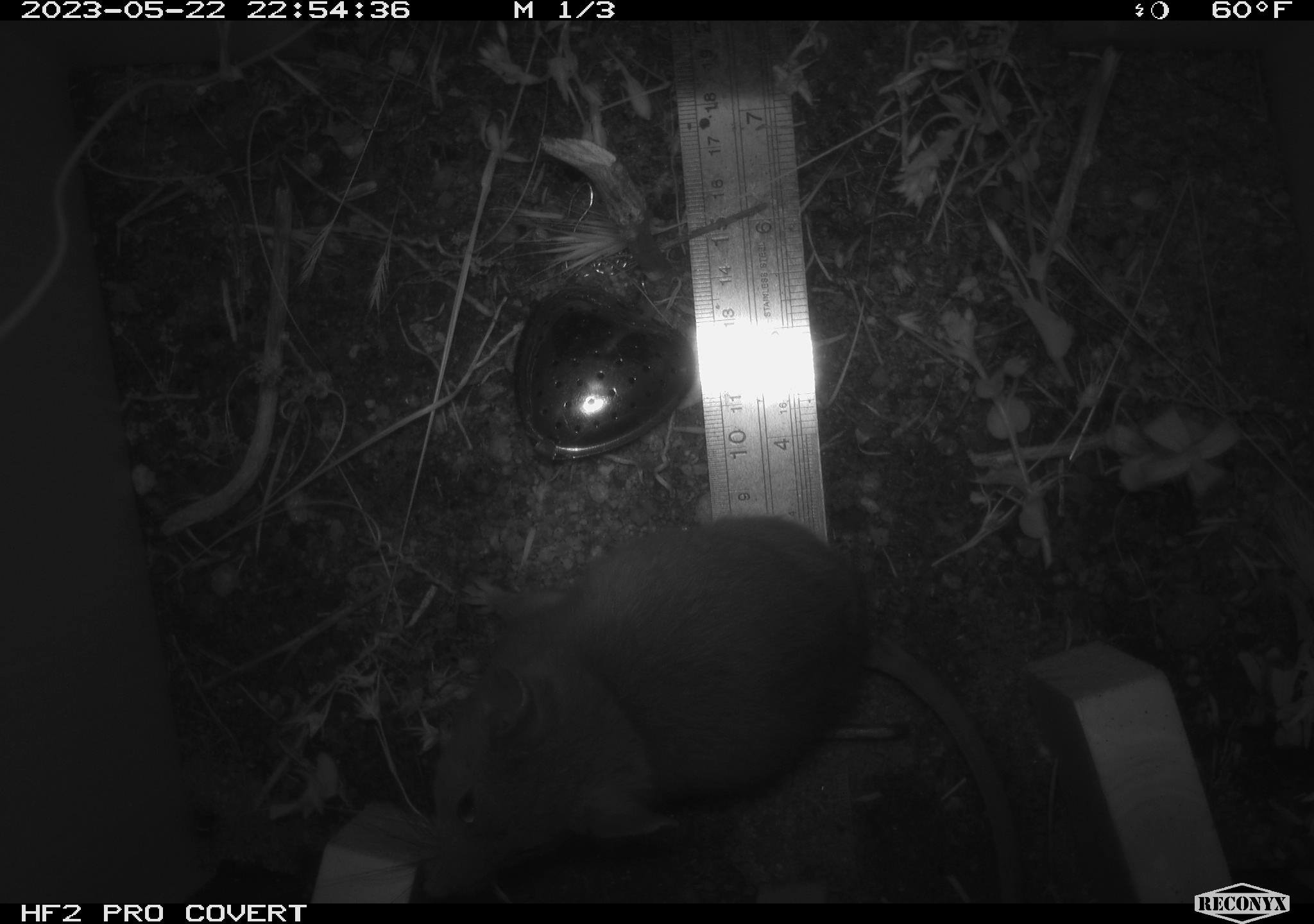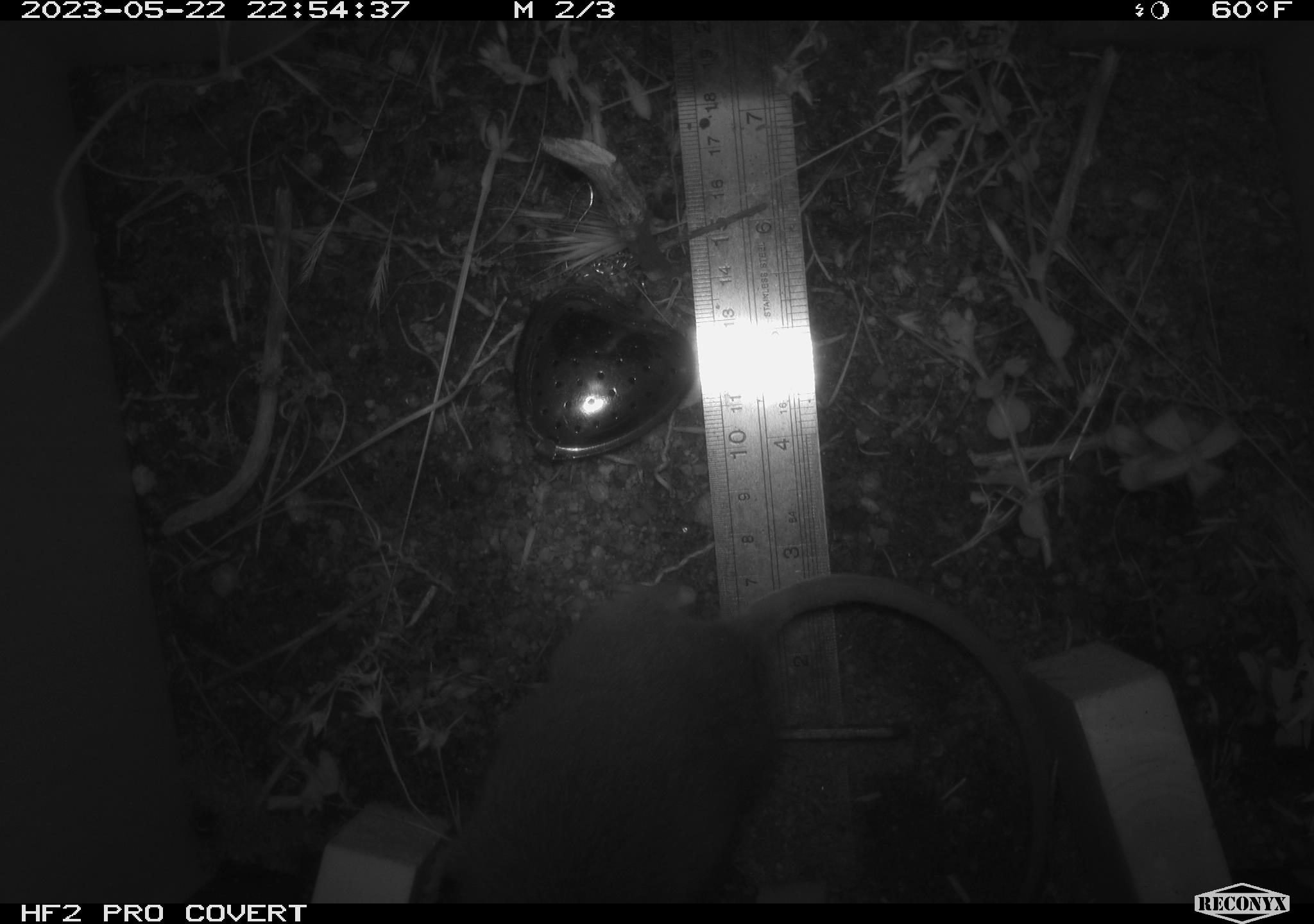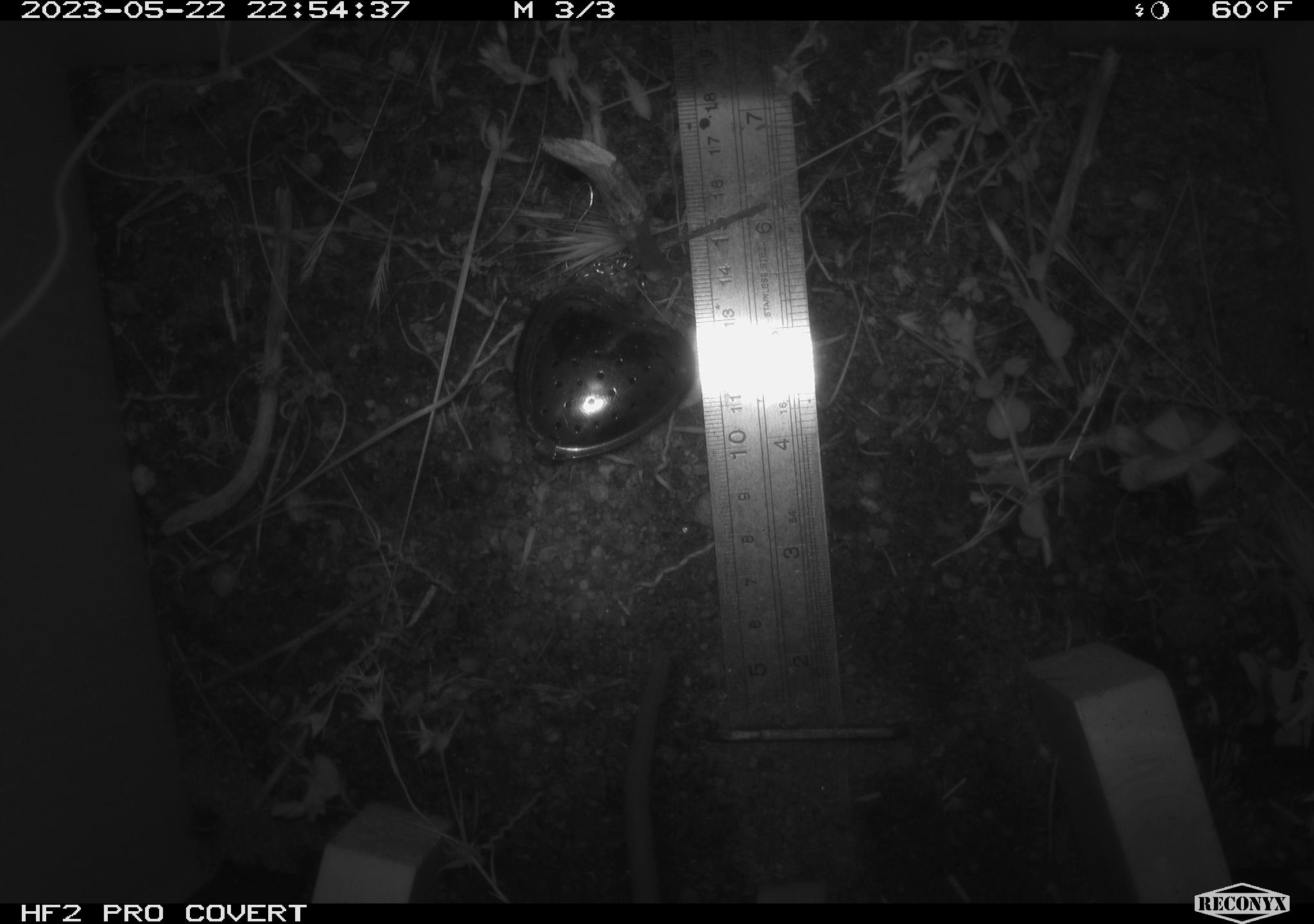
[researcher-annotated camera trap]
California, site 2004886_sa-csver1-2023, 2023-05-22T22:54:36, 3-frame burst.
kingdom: Animalia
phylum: Chordata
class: Mammalia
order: Rodentia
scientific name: Rodentia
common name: mouse species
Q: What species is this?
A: Mouse species (Rodentia).